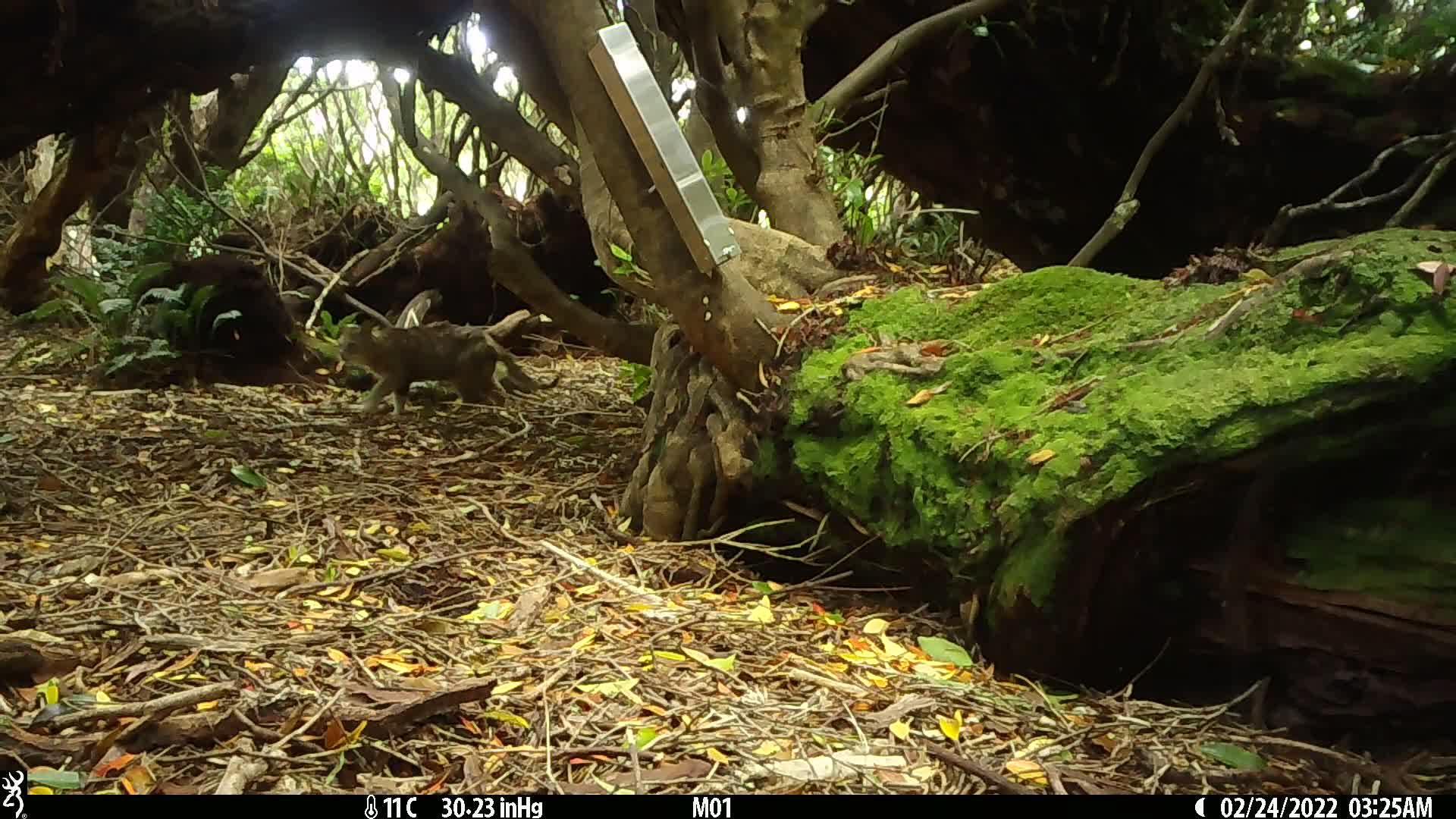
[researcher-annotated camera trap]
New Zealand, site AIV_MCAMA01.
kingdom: Animalia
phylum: Chordata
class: Mammalia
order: Carnivora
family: Felidae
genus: Felis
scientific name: Felis catus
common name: domestic cat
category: cat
Cat (domestic cat) (Felis catus).